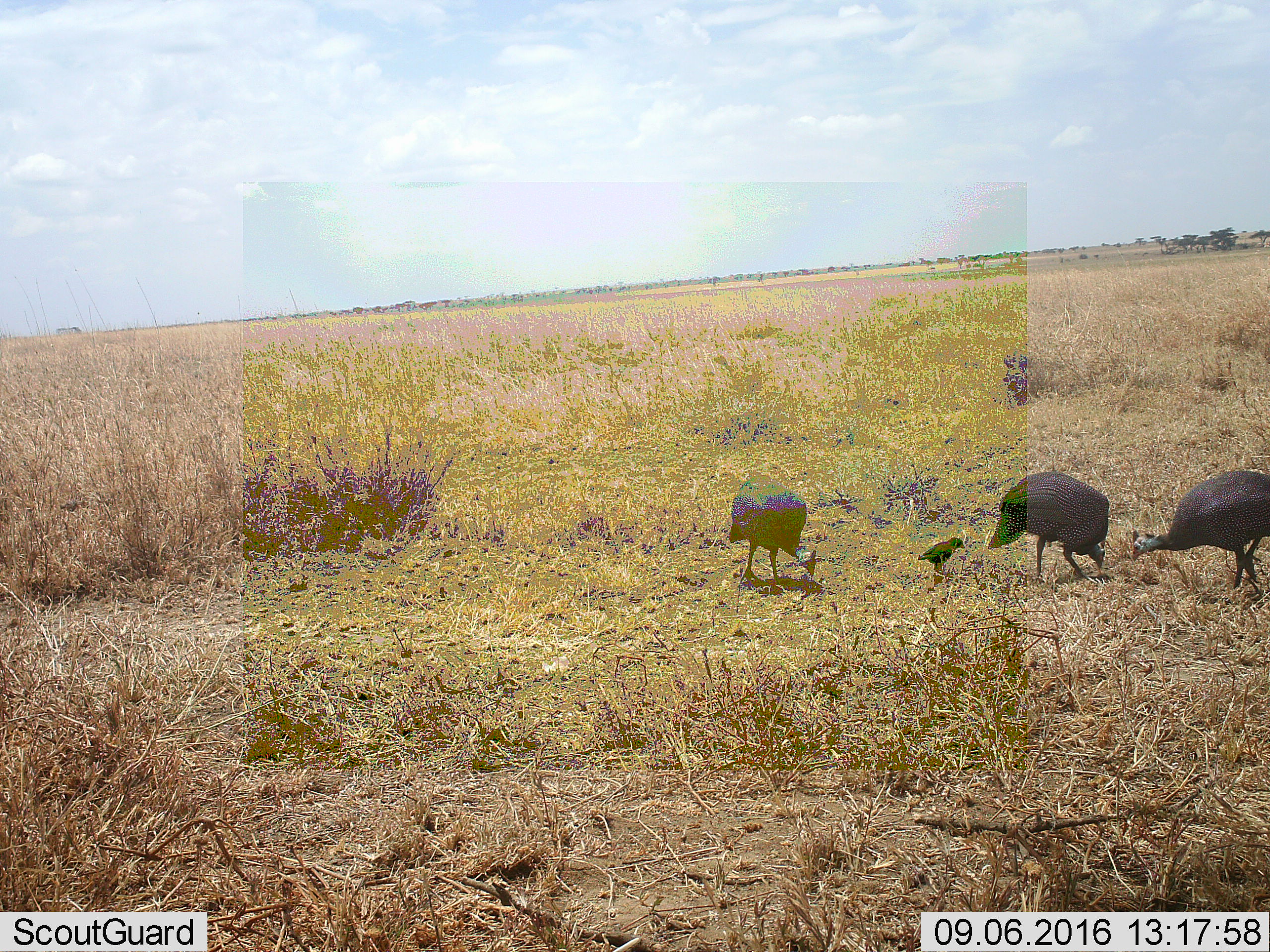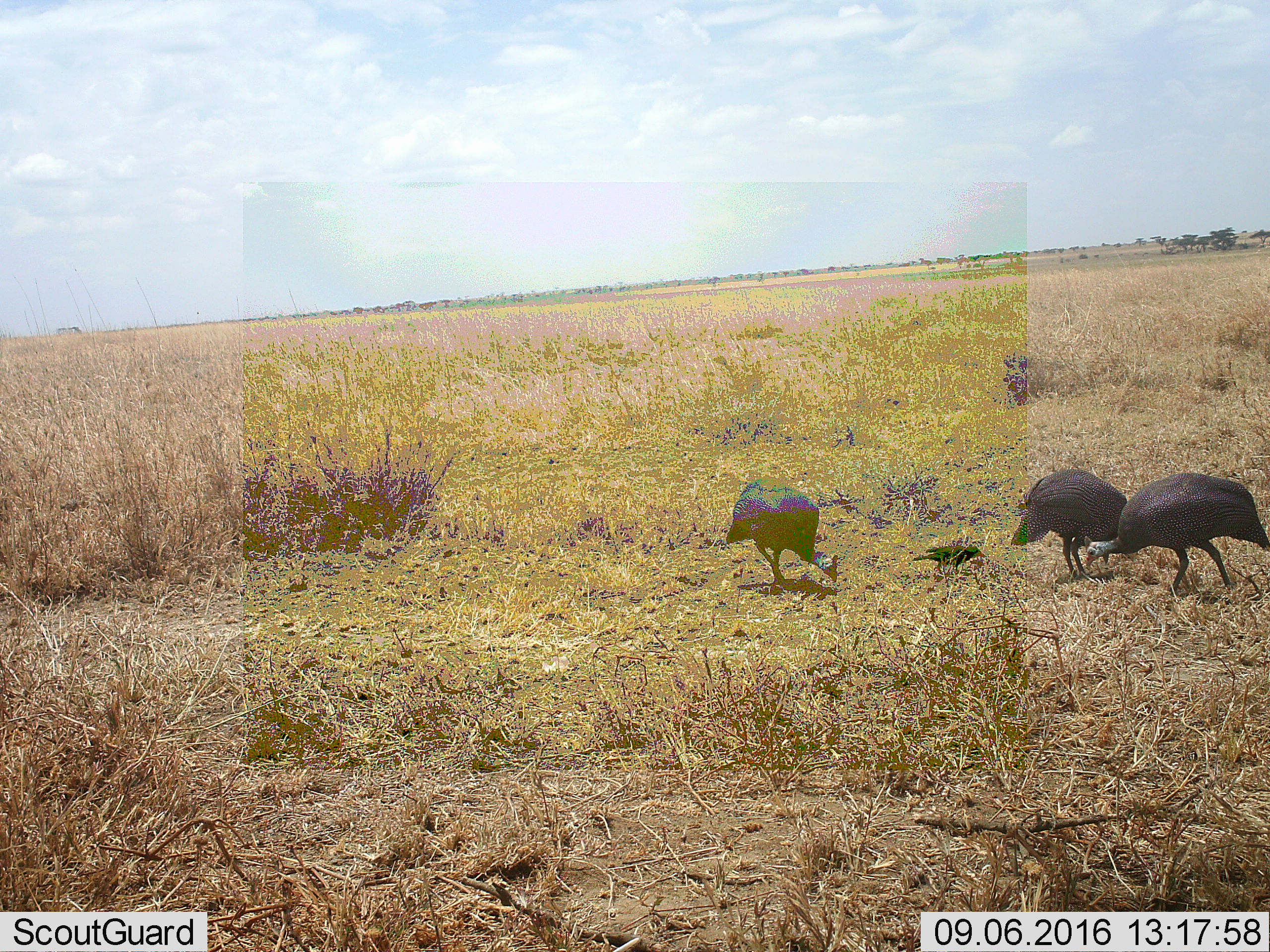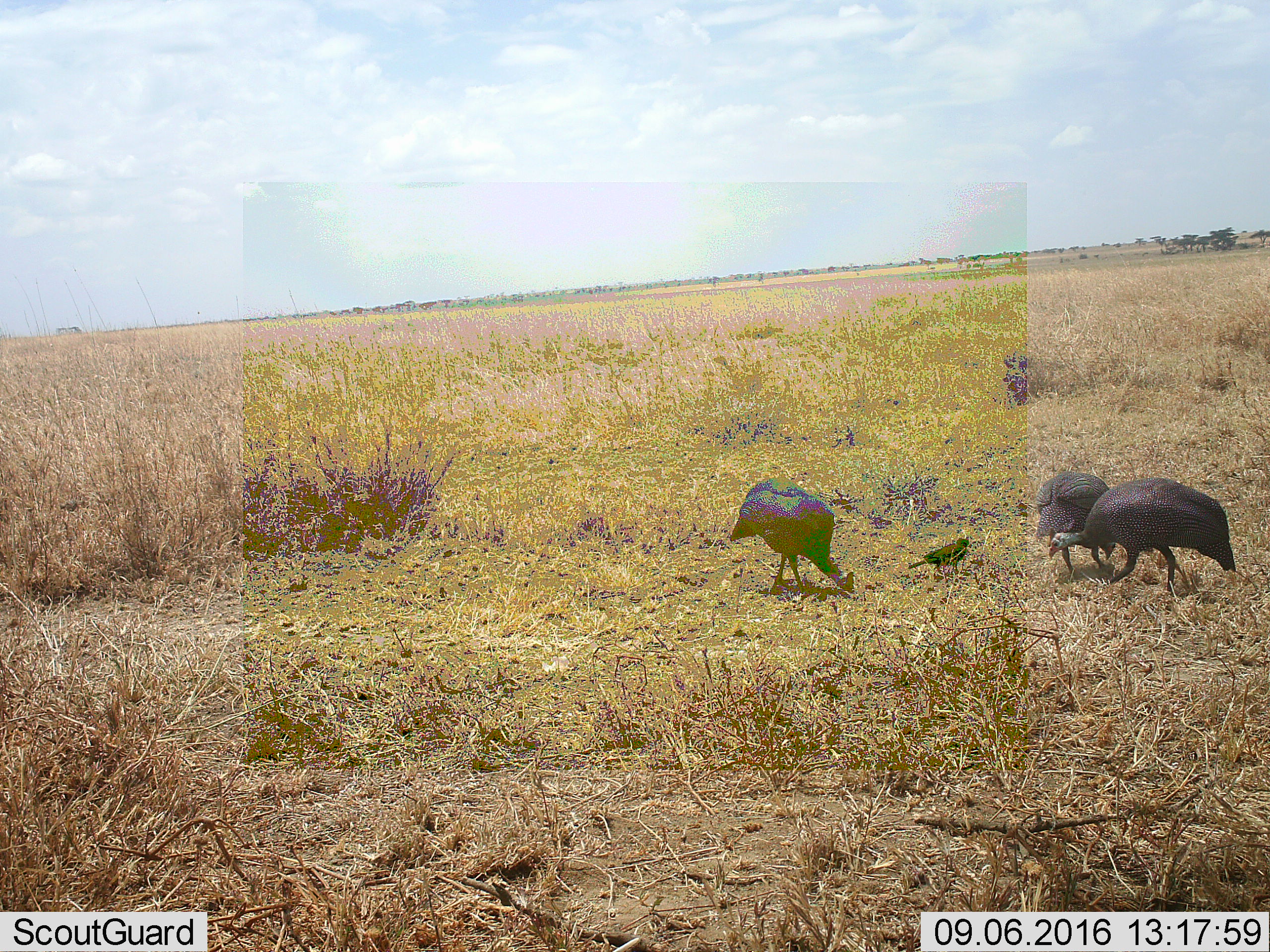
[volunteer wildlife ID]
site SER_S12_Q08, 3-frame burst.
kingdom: Animalia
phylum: Chordata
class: Aves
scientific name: Aves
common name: bird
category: birdother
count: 1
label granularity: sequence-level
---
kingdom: Animalia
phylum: Chordata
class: Aves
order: Galliformes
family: Numididae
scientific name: Numididae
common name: guineafowl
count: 3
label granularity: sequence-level